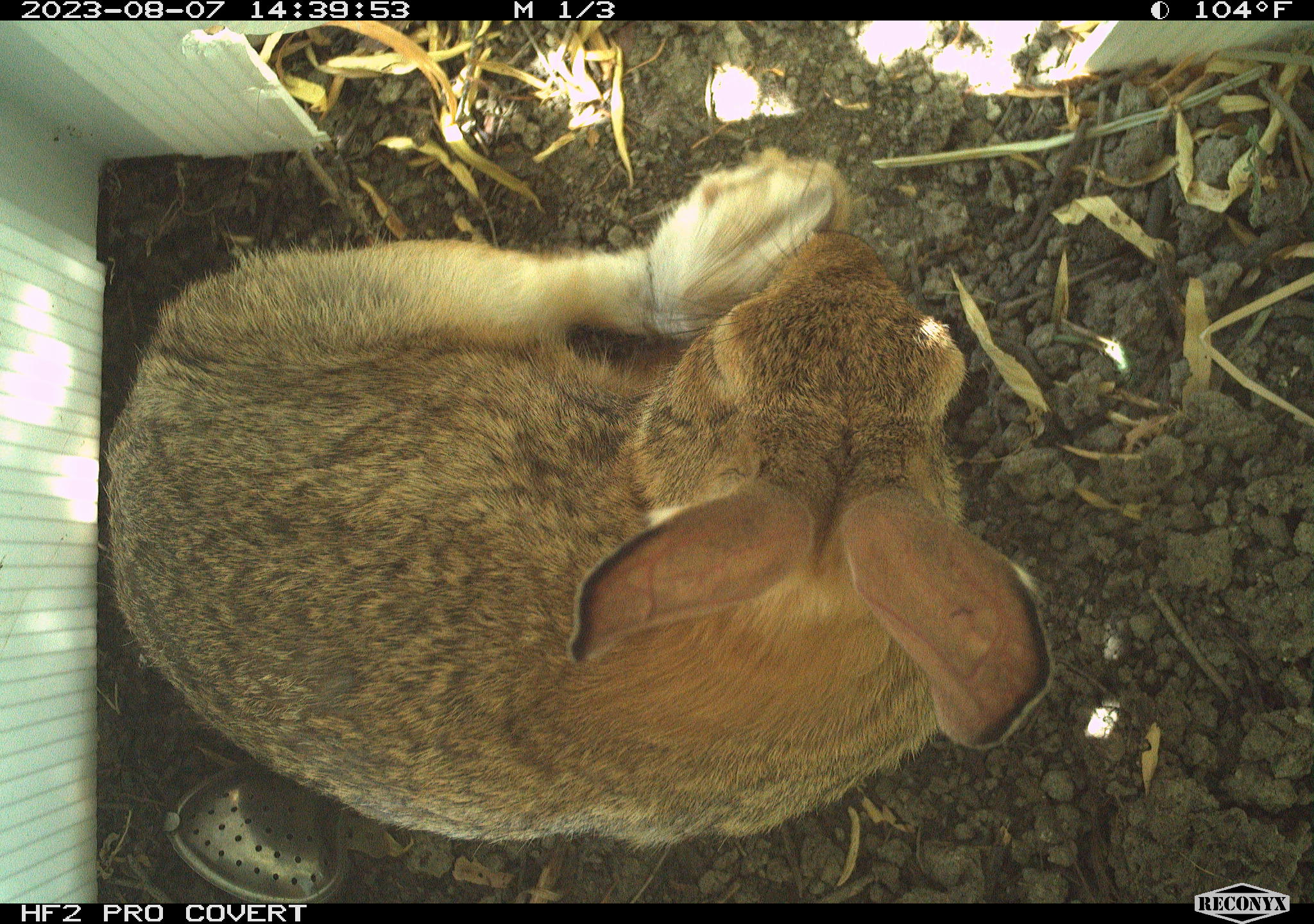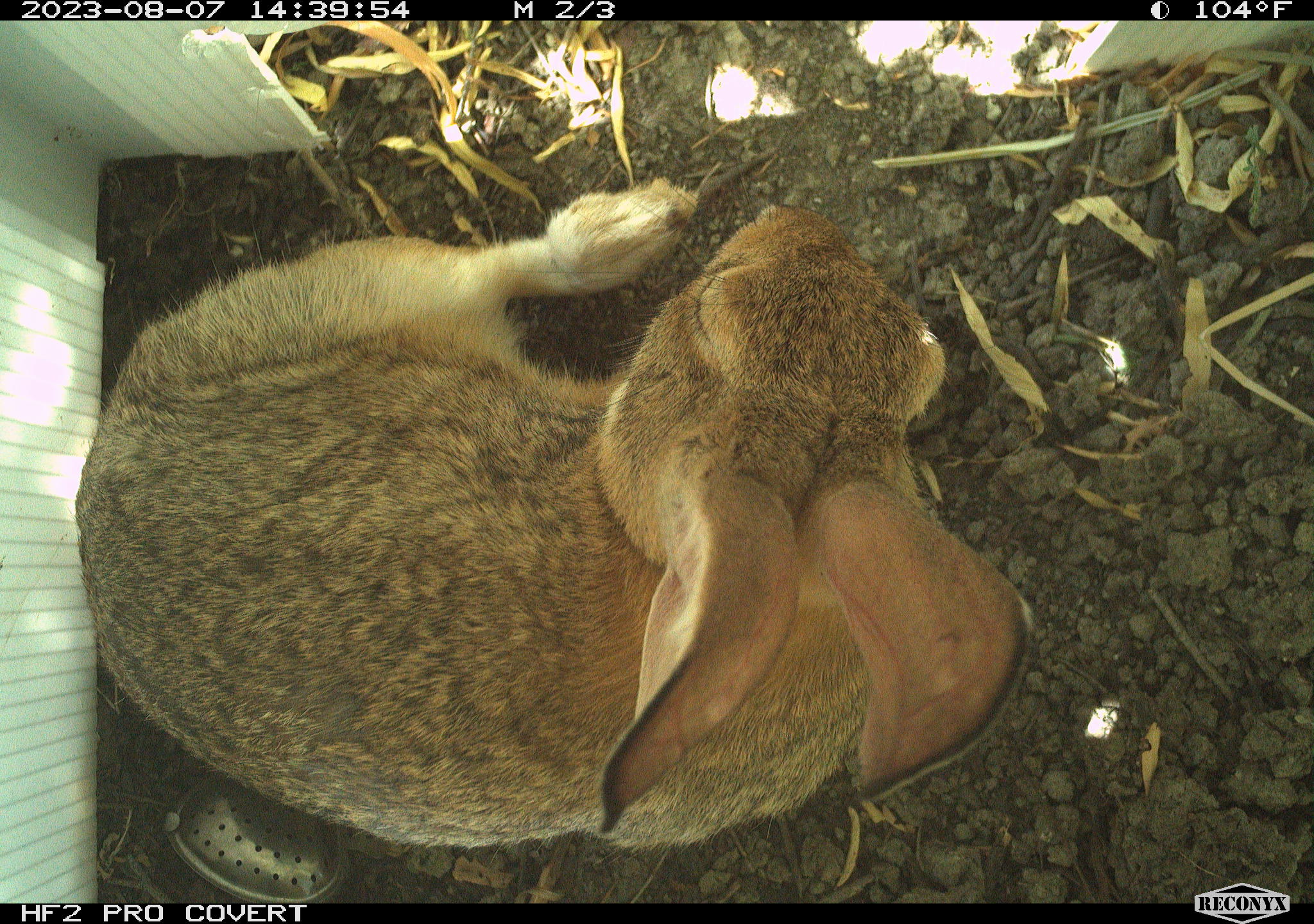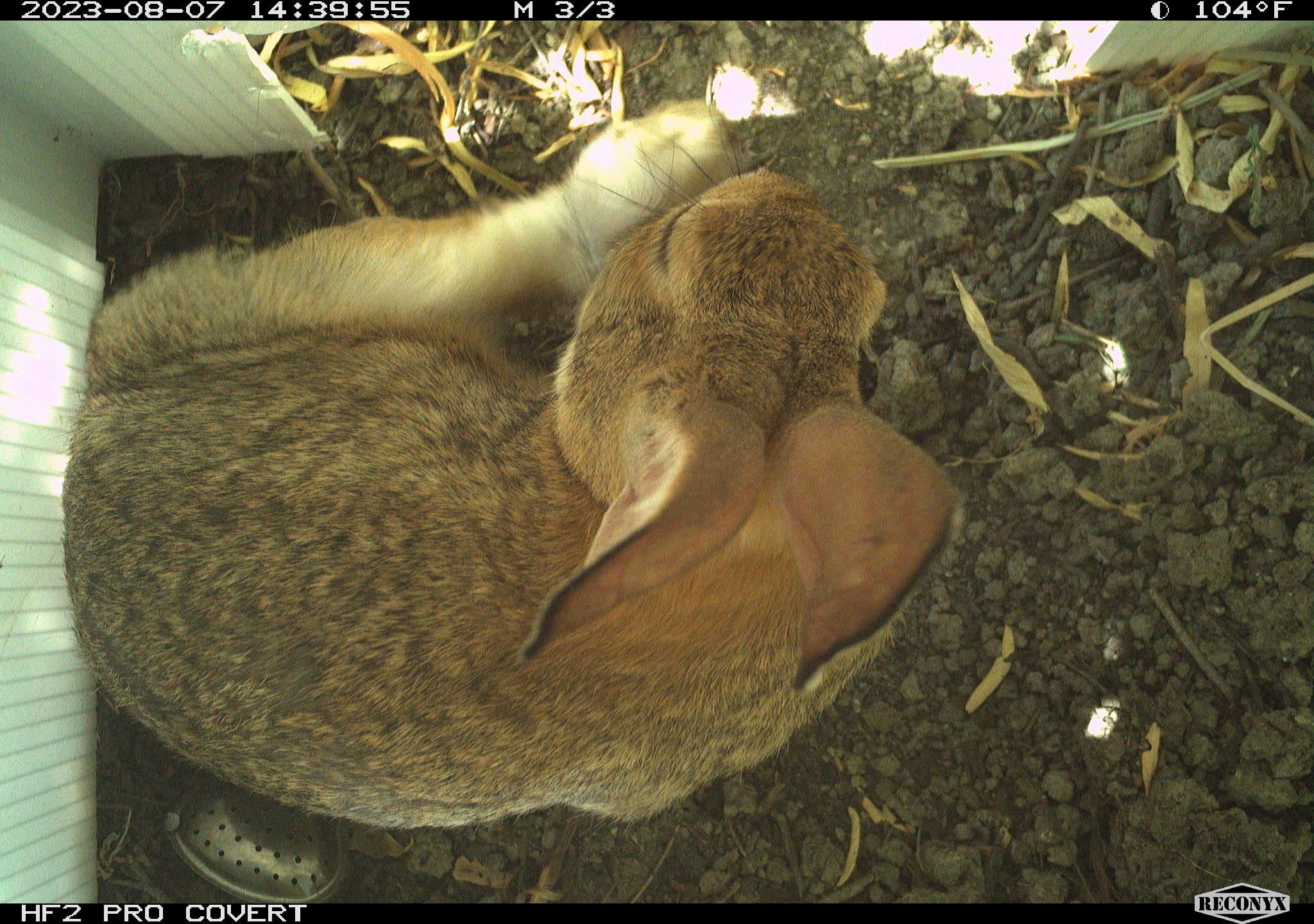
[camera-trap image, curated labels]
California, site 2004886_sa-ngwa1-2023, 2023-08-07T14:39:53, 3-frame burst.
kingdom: Animalia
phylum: Chordata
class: Mammalia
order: Lagomorpha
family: Leporidae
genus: Sylvilagus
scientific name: Sylvilagus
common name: cottontail rabbits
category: sylvilagus species